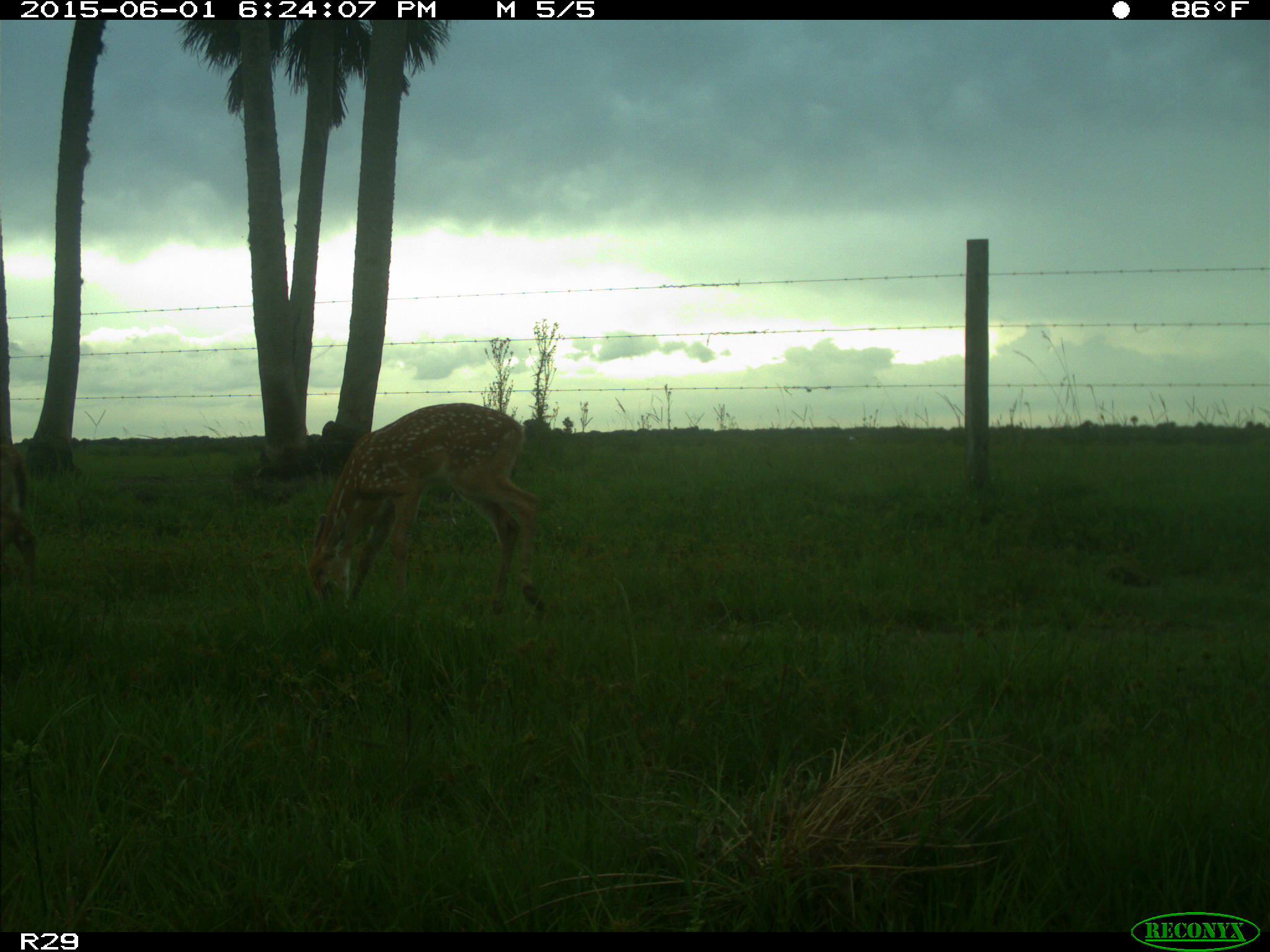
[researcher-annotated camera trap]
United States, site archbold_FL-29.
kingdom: Animalia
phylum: Chordata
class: Mammalia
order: Artiodactyla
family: Cervidae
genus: Odocoileus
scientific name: Odocoileus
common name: deer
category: unidentified deer